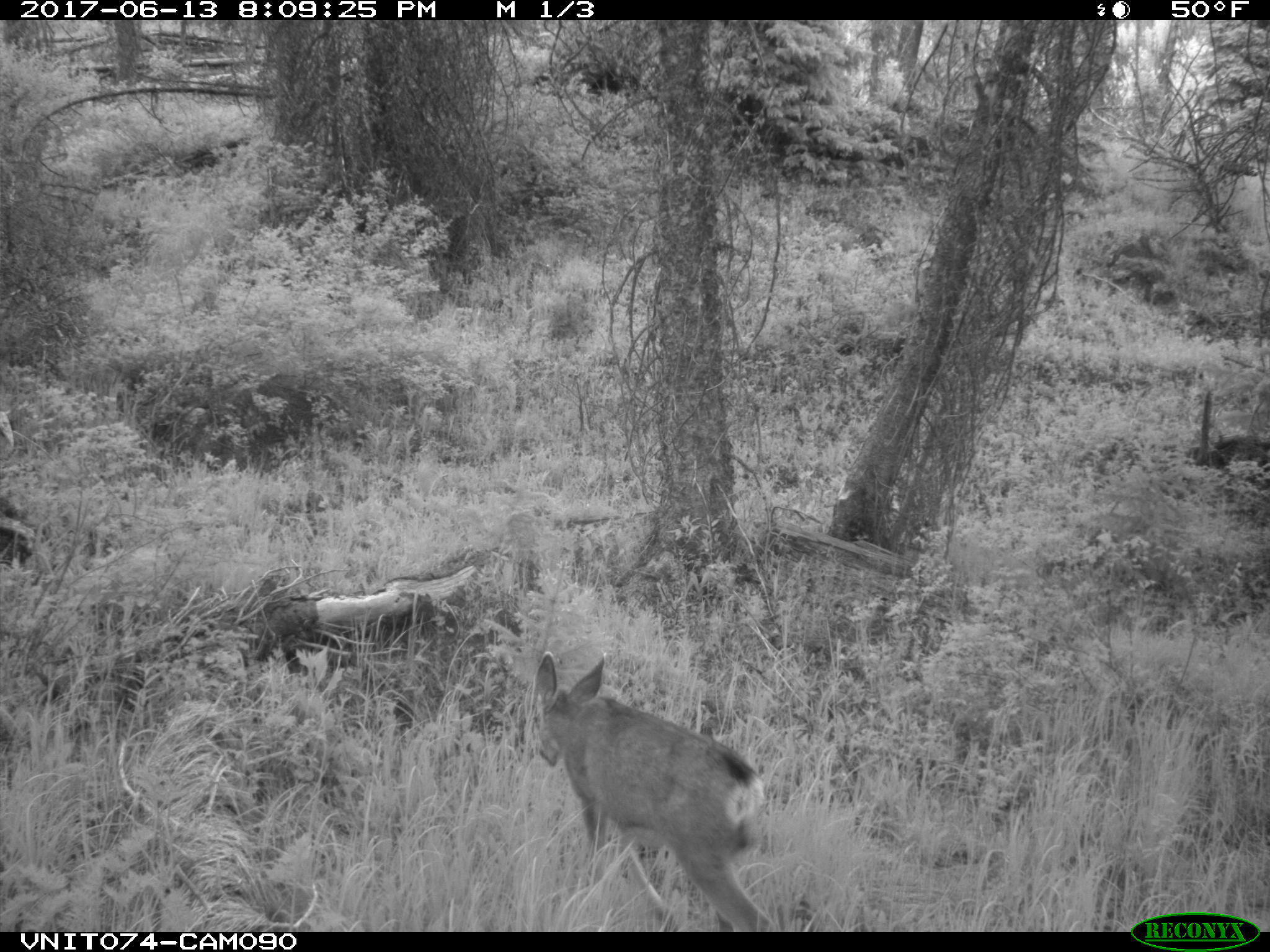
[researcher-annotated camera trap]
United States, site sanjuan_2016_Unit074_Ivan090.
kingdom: Animalia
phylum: Chordata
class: Mammalia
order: Artiodactyla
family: Cervidae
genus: Odocoileus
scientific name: Odocoileus hemionus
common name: mule deer